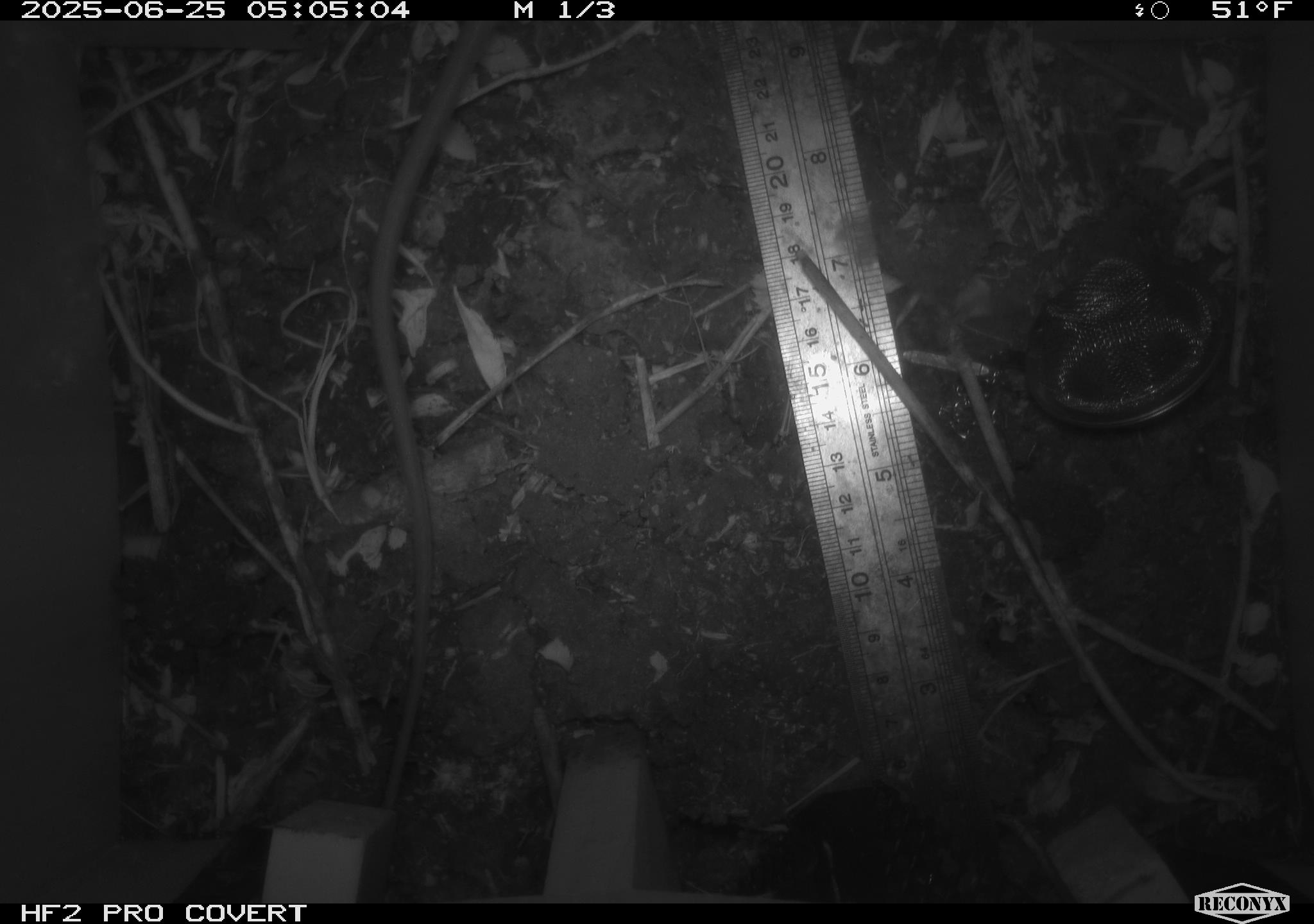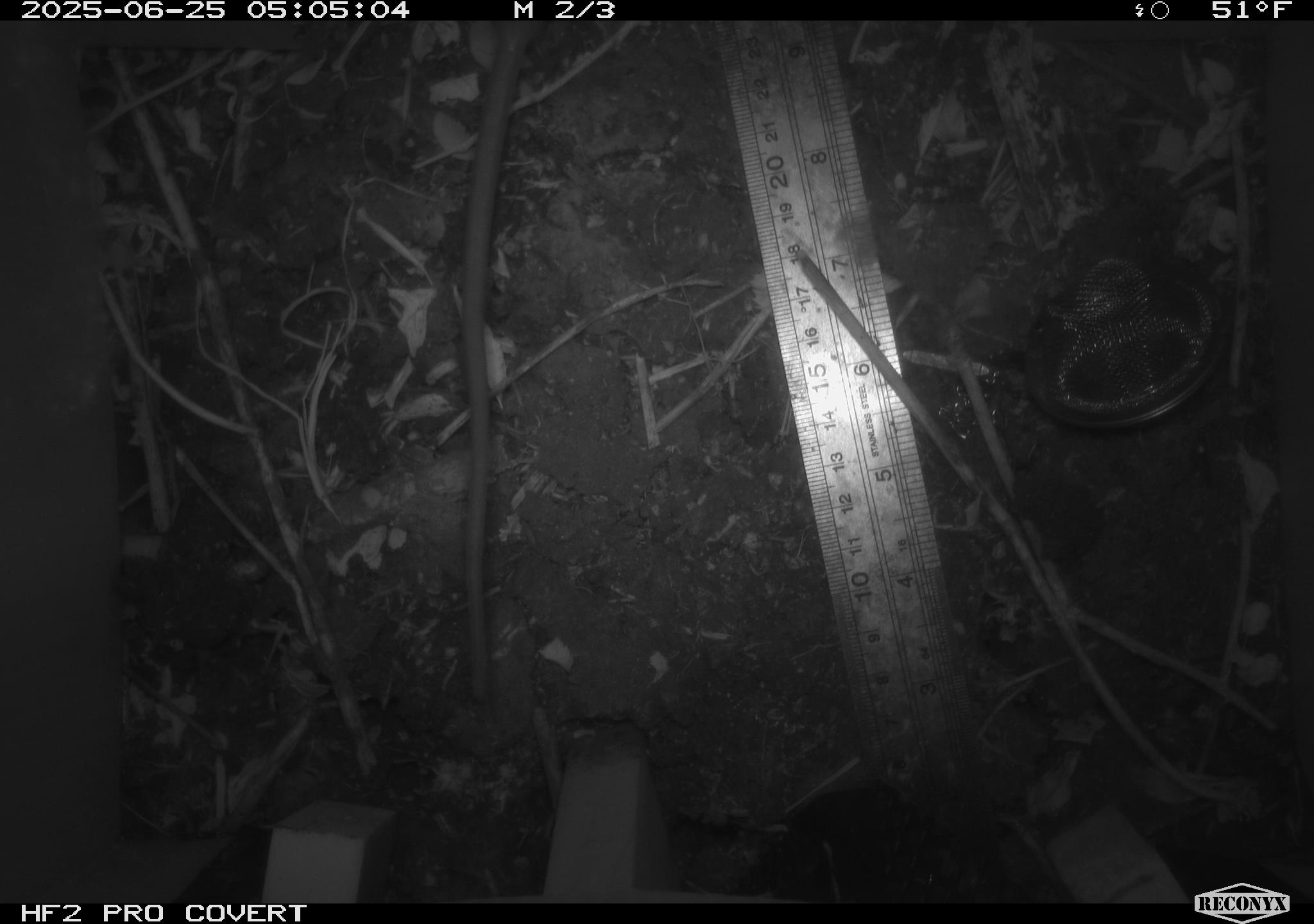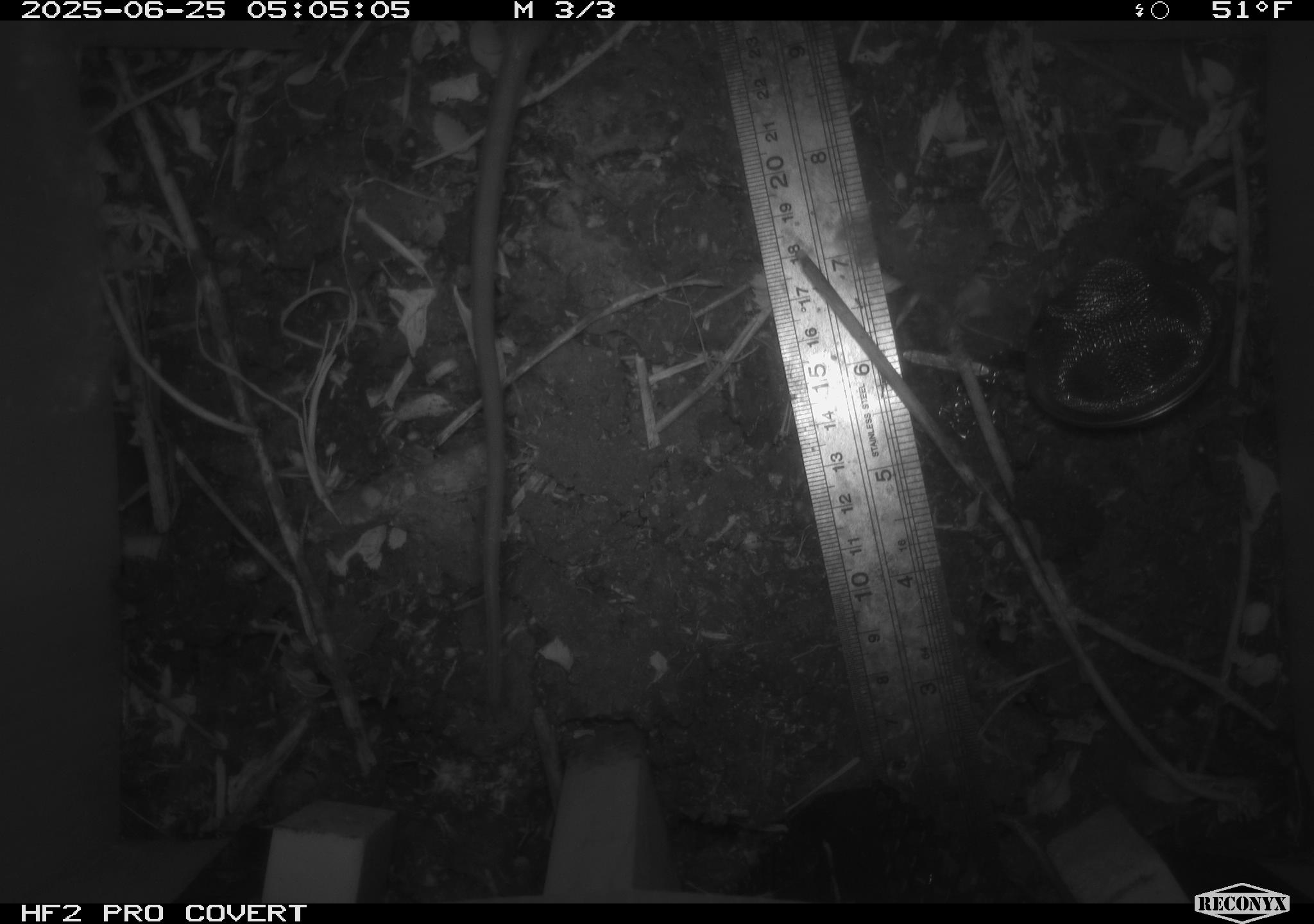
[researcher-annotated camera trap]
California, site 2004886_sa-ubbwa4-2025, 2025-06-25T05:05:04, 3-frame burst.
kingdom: Animalia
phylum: Chordata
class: Mammalia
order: Rodentia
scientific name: Rodentia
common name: rodent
Rodent (Rodentia).